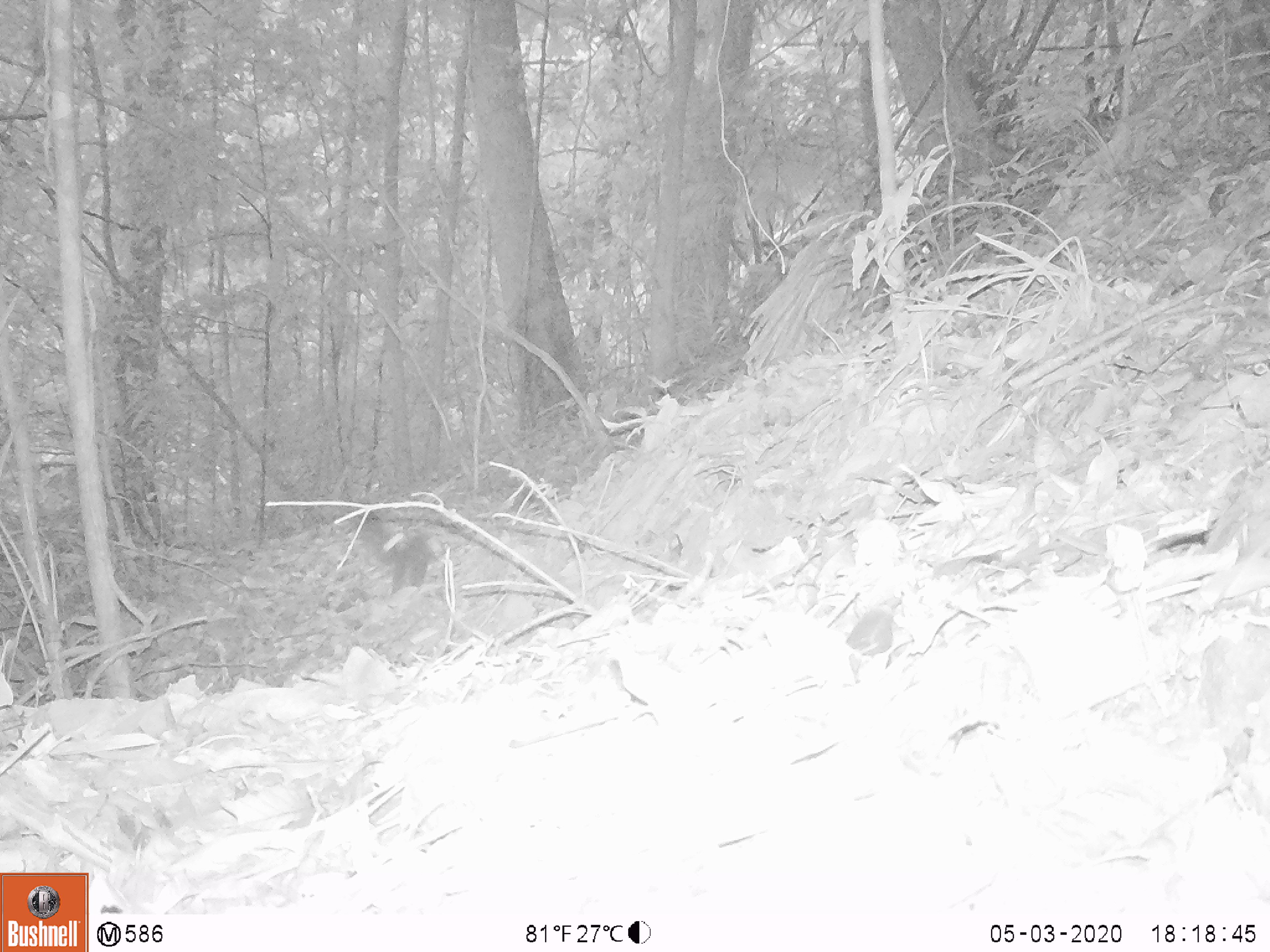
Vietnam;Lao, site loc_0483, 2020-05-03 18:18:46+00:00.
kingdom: Animalia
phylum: Chordata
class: Mammalia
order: Rodentia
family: Sciuridae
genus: Sciurus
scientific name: Sciurus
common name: squirrel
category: unidentified squirrel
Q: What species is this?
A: Unidentified squirrel (squirrel) (Sciurus).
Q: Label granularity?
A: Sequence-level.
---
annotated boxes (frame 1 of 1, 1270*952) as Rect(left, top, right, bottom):
unidentified squirrel: Rect(352, 511, 438, 597)